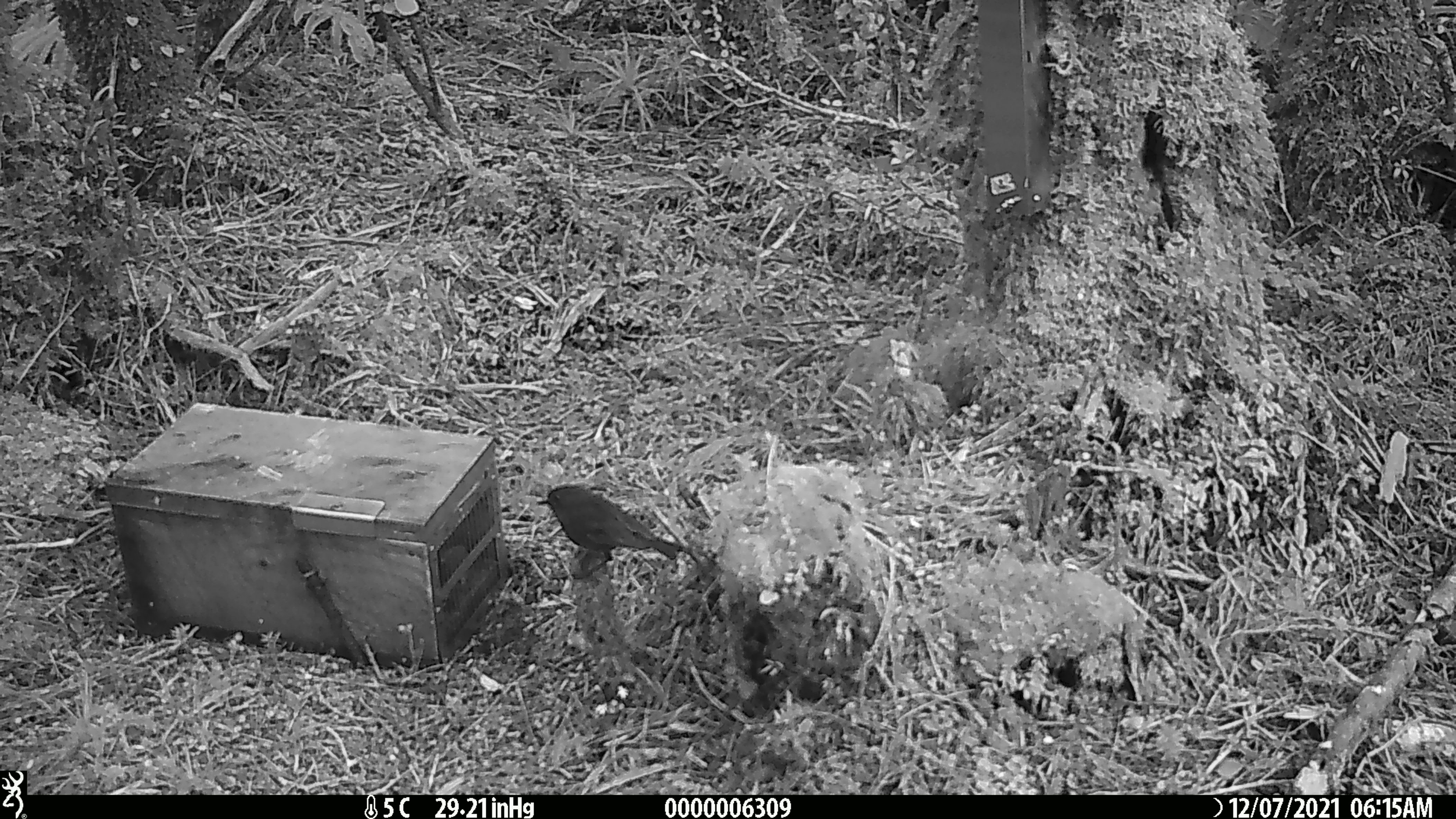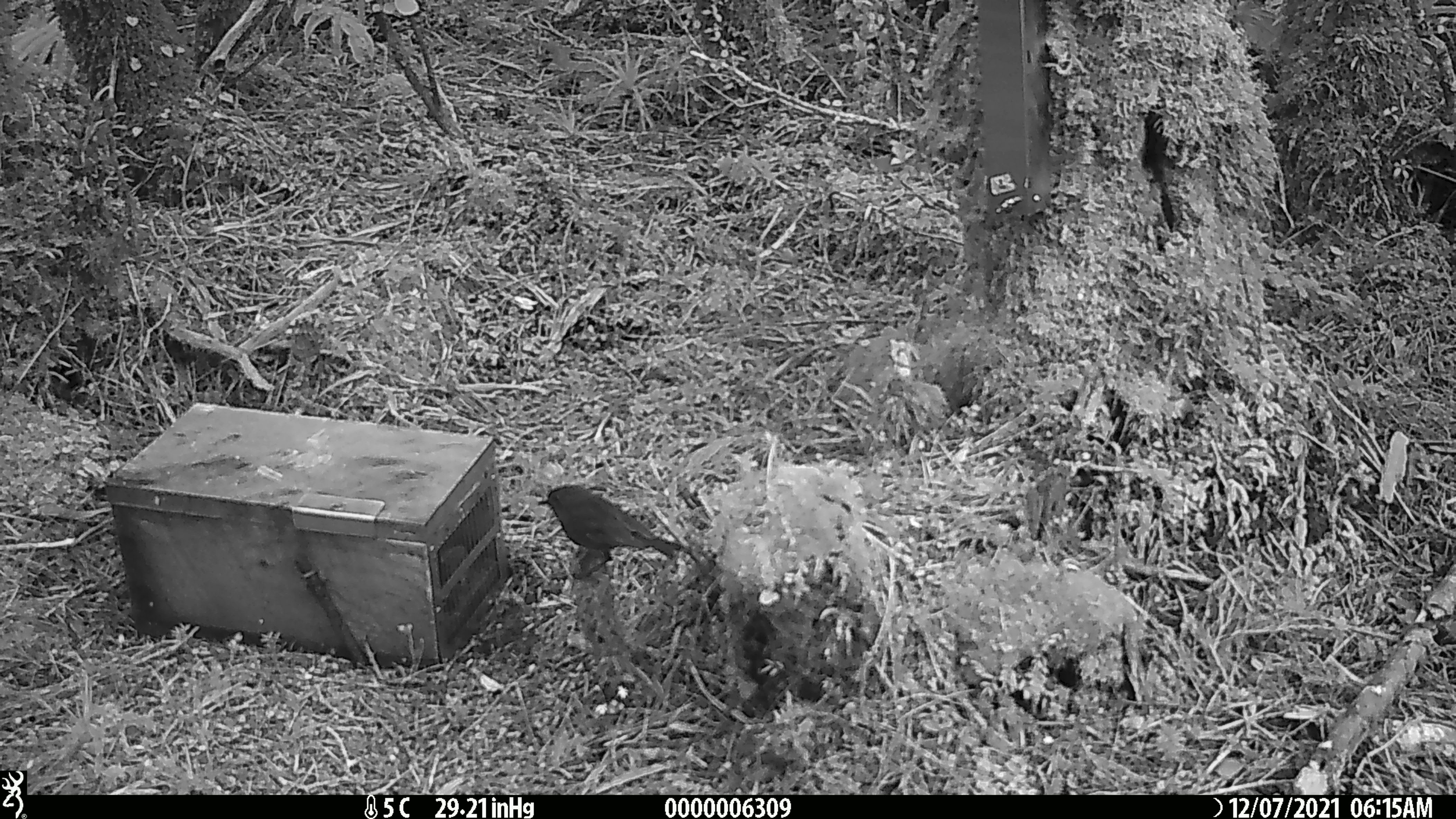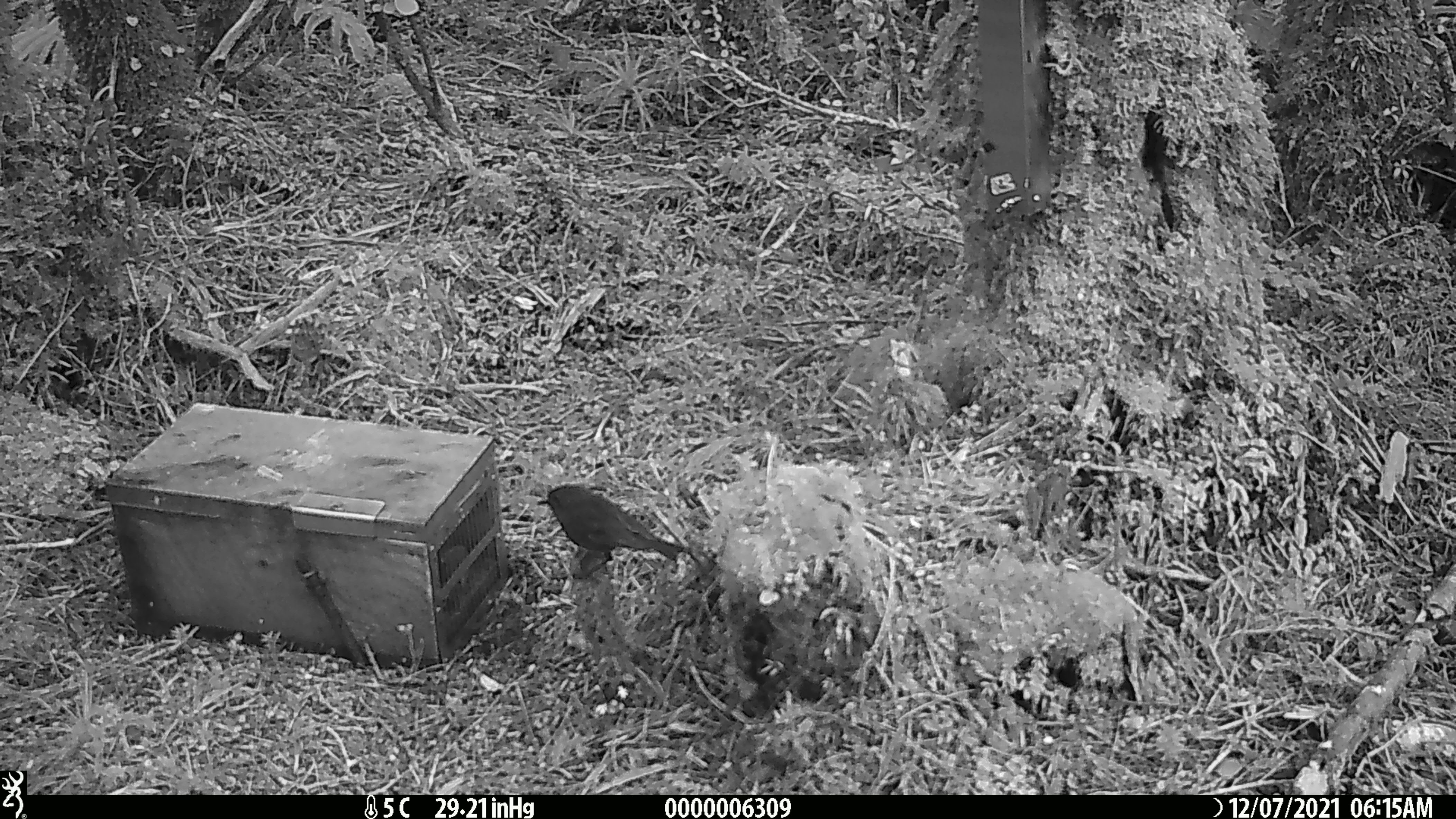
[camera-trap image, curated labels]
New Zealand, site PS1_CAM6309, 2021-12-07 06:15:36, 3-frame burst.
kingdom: Animalia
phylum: Chordata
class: Aves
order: Passeriformes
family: Petroicidae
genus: Petroica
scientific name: Petroica australis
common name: new zealand robin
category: robin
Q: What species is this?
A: Robin (new zealand robin) (Petroica australis).